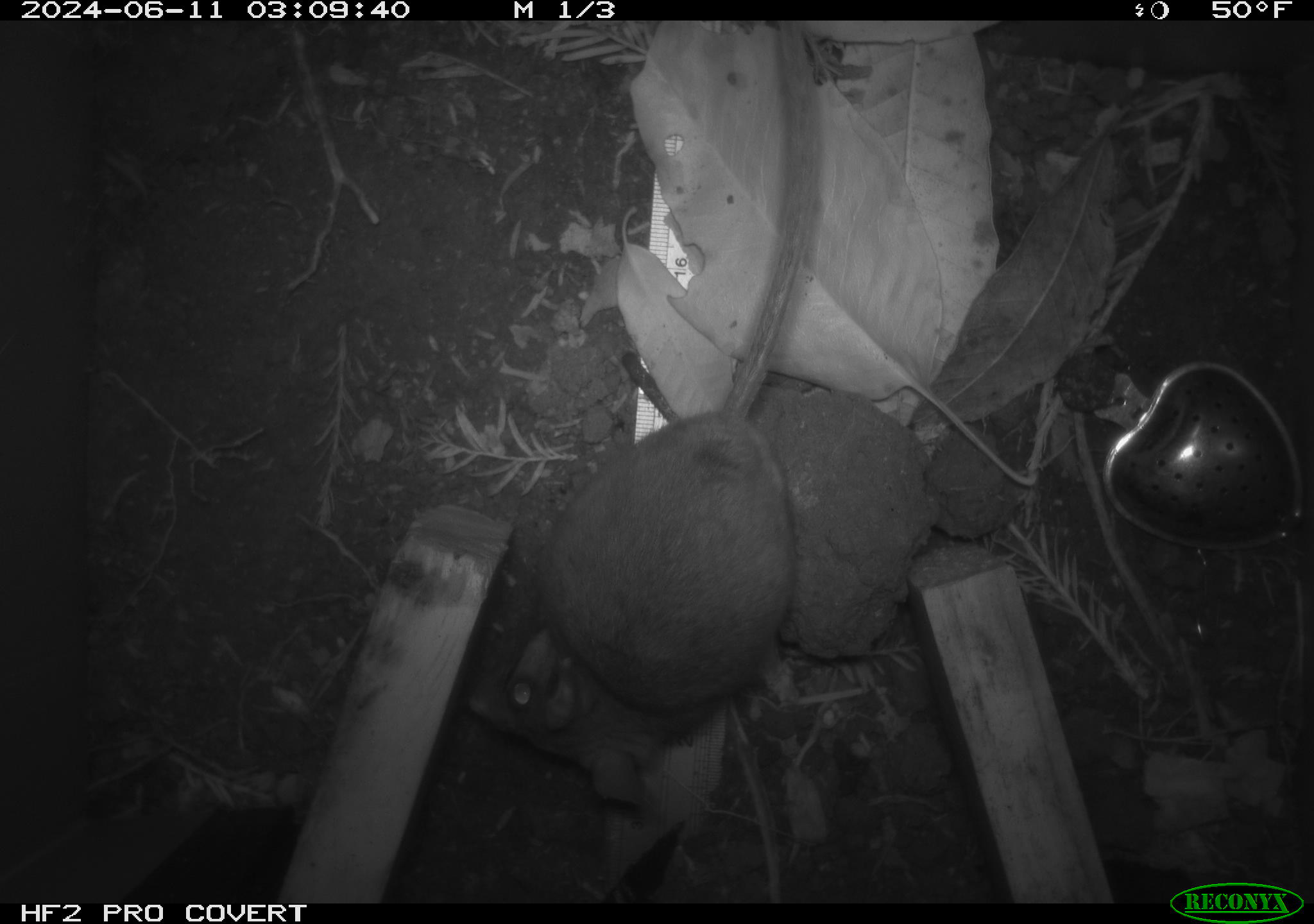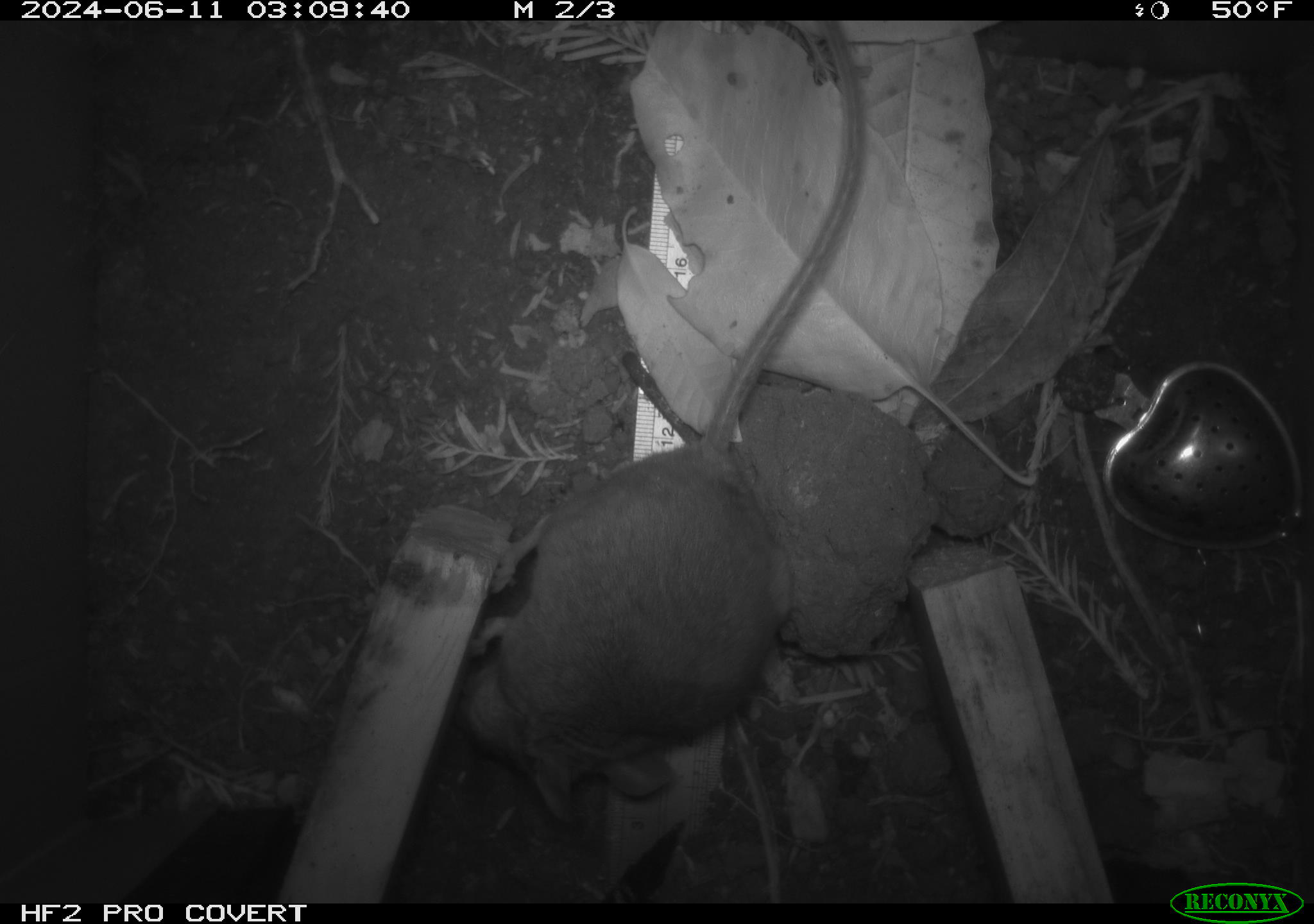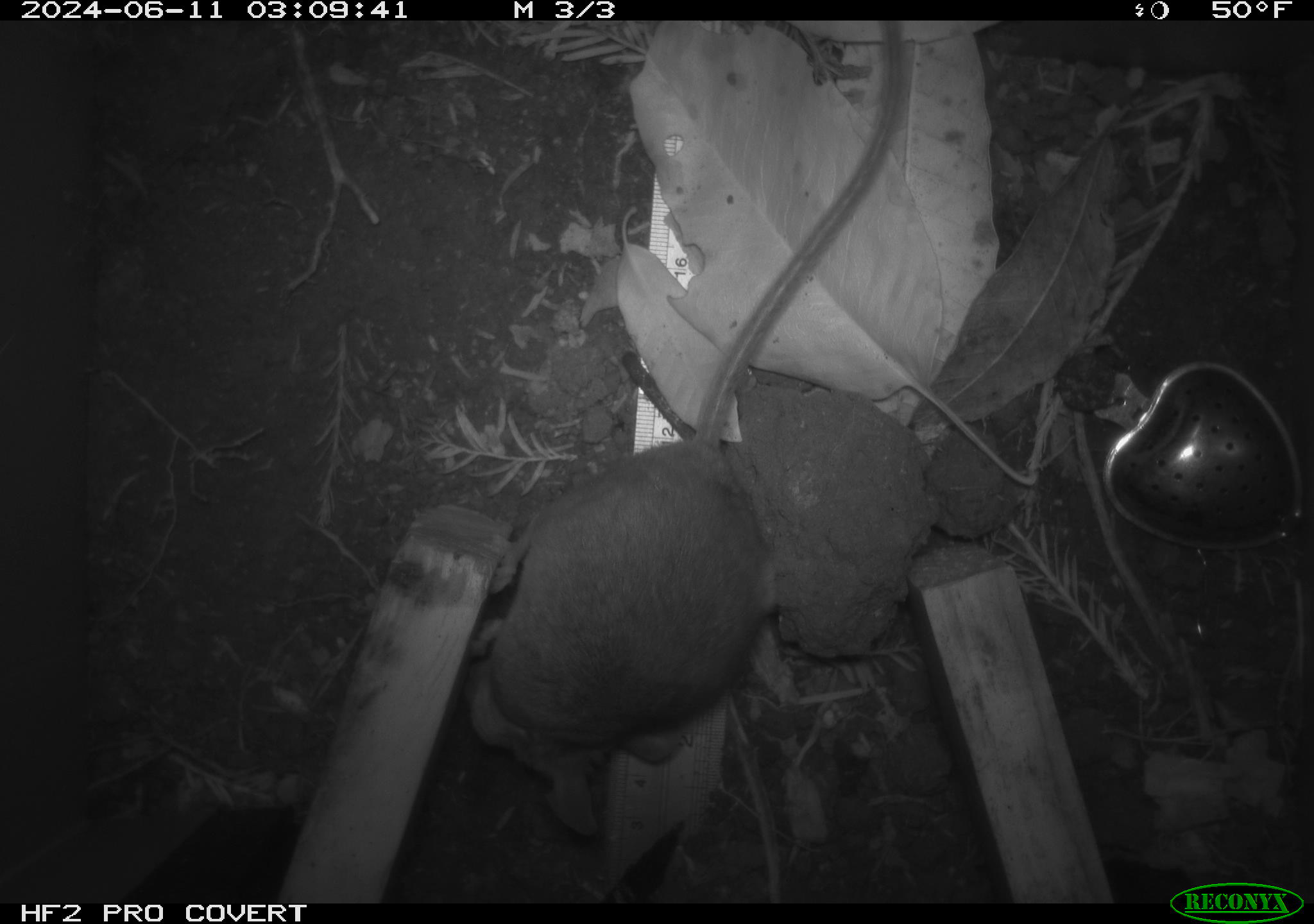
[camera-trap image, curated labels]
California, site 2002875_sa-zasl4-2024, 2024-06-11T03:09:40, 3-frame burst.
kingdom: Animalia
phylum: Chordata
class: Mammalia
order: Rodentia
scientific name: Rodentia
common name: rodent